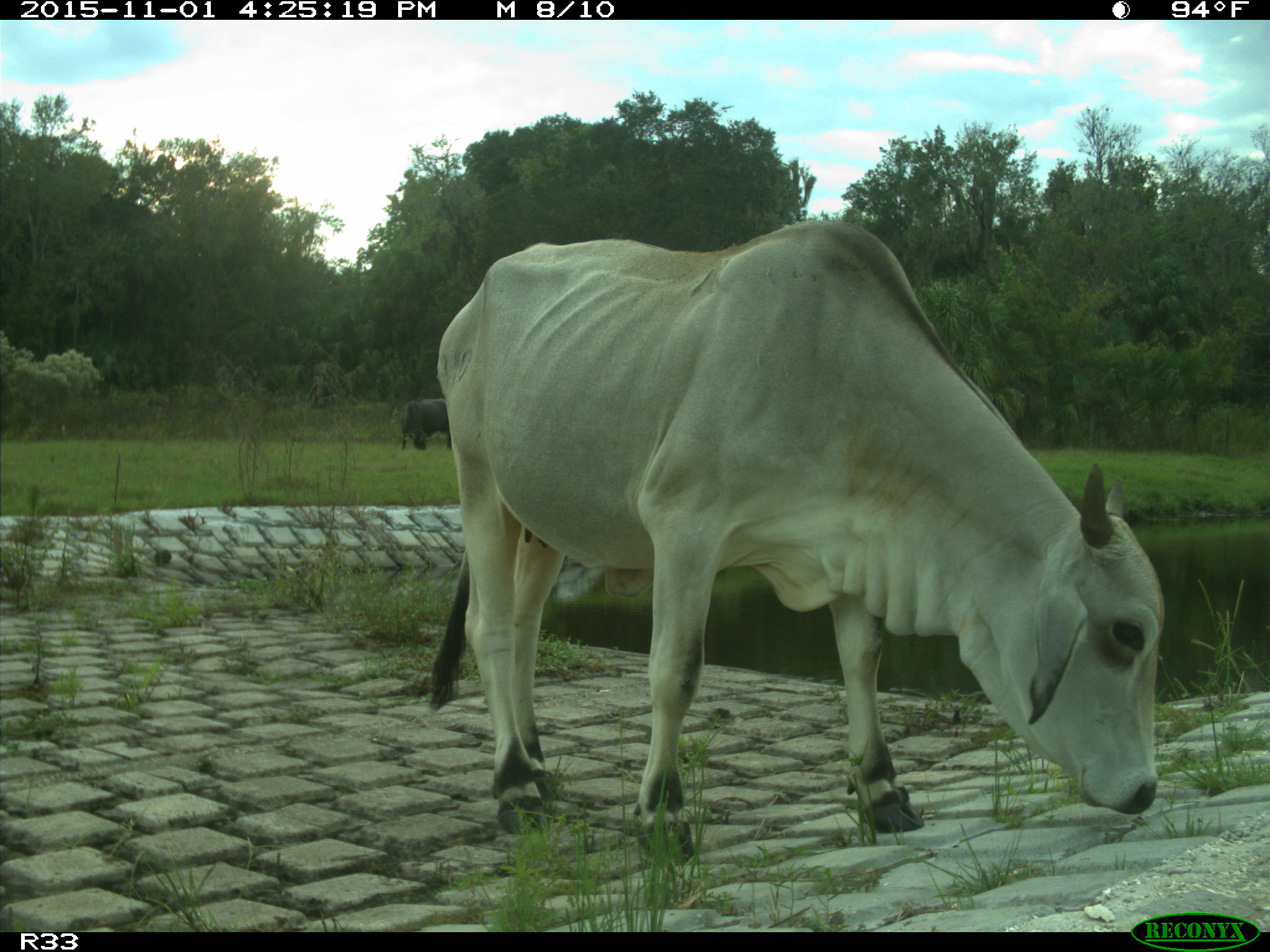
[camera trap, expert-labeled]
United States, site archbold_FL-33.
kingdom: Animalia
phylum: Chordata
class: Mammalia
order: Artiodactyla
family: Bovidae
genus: Bos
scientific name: Bos taurus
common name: domestic cow